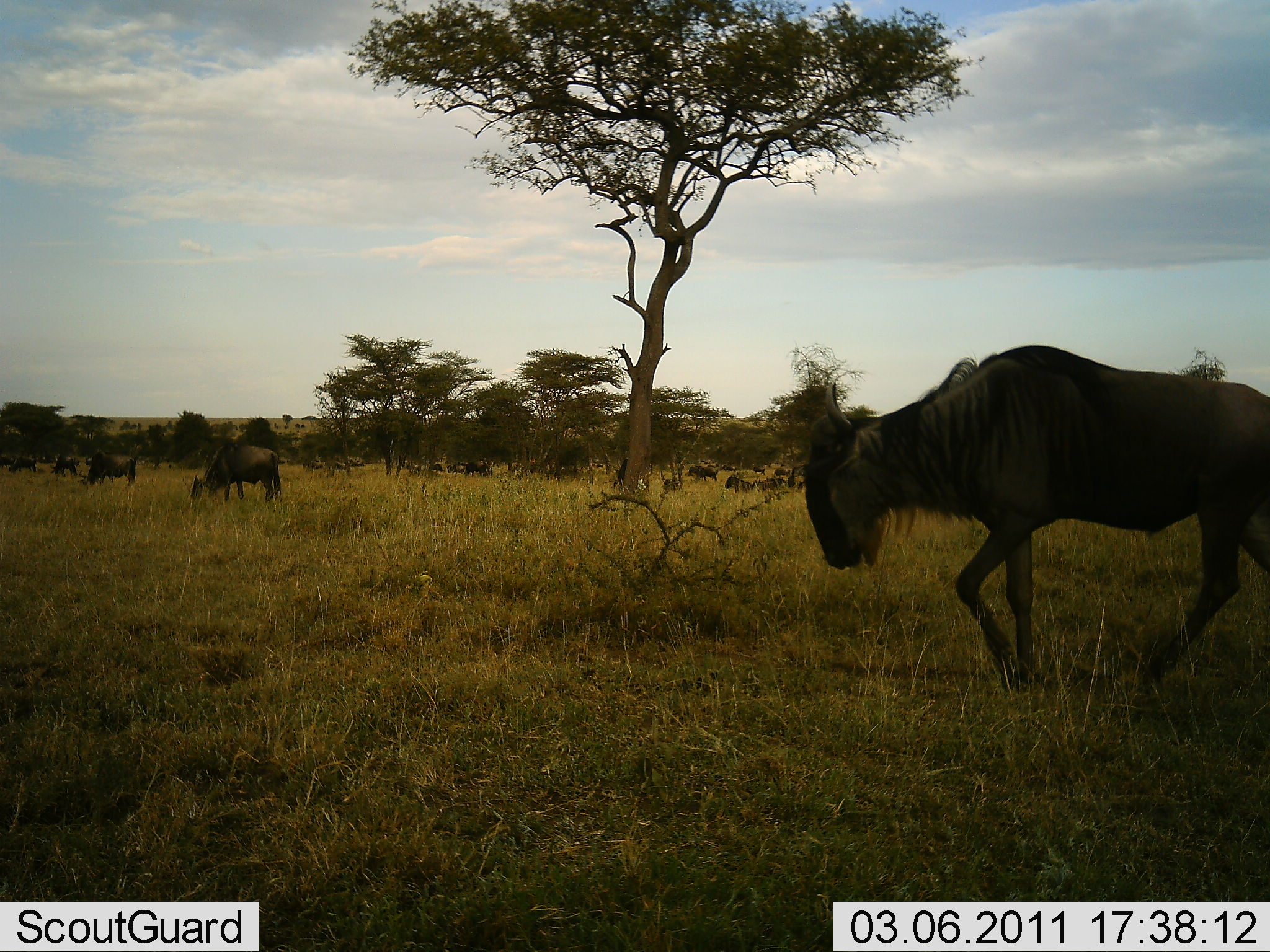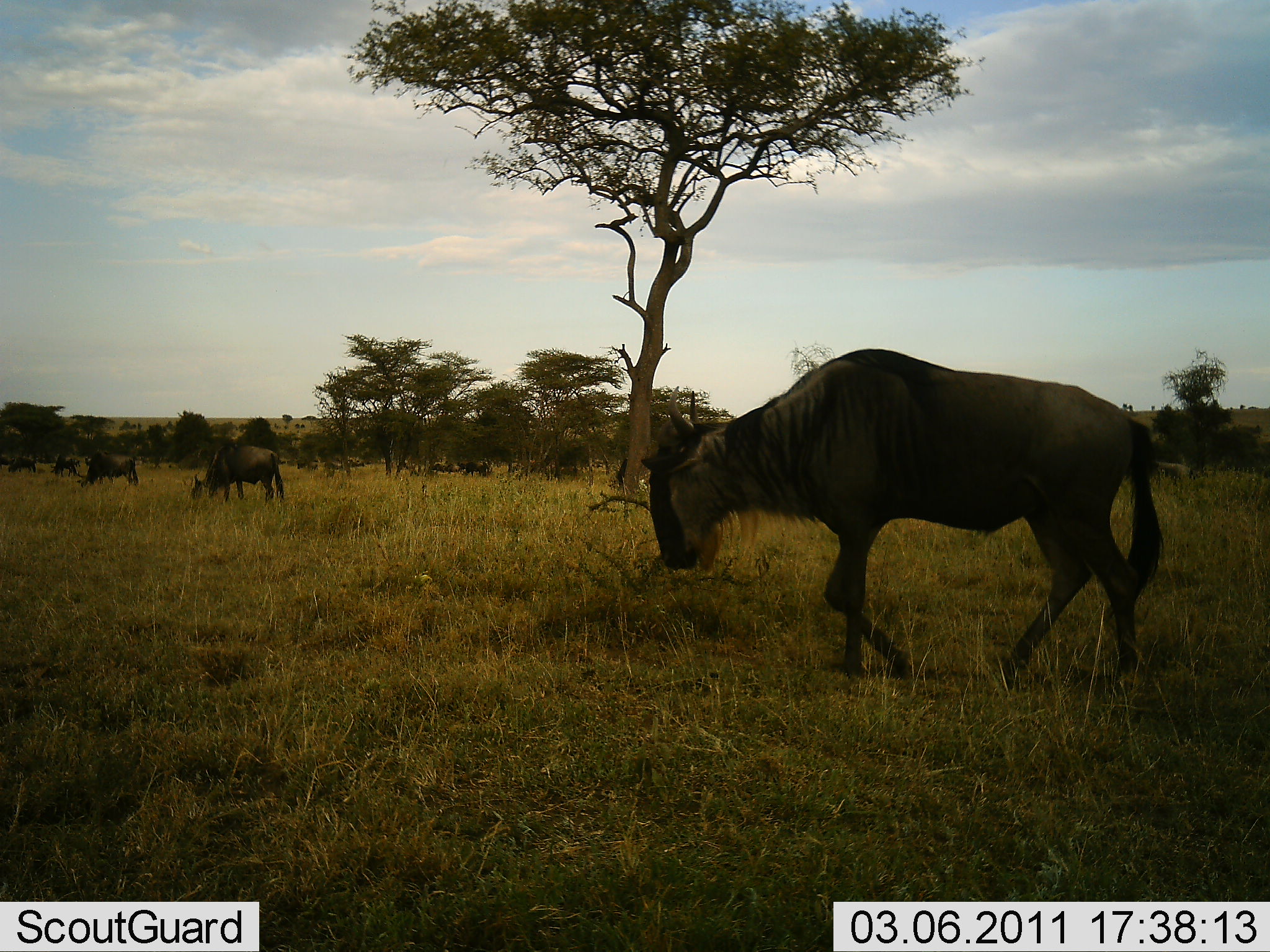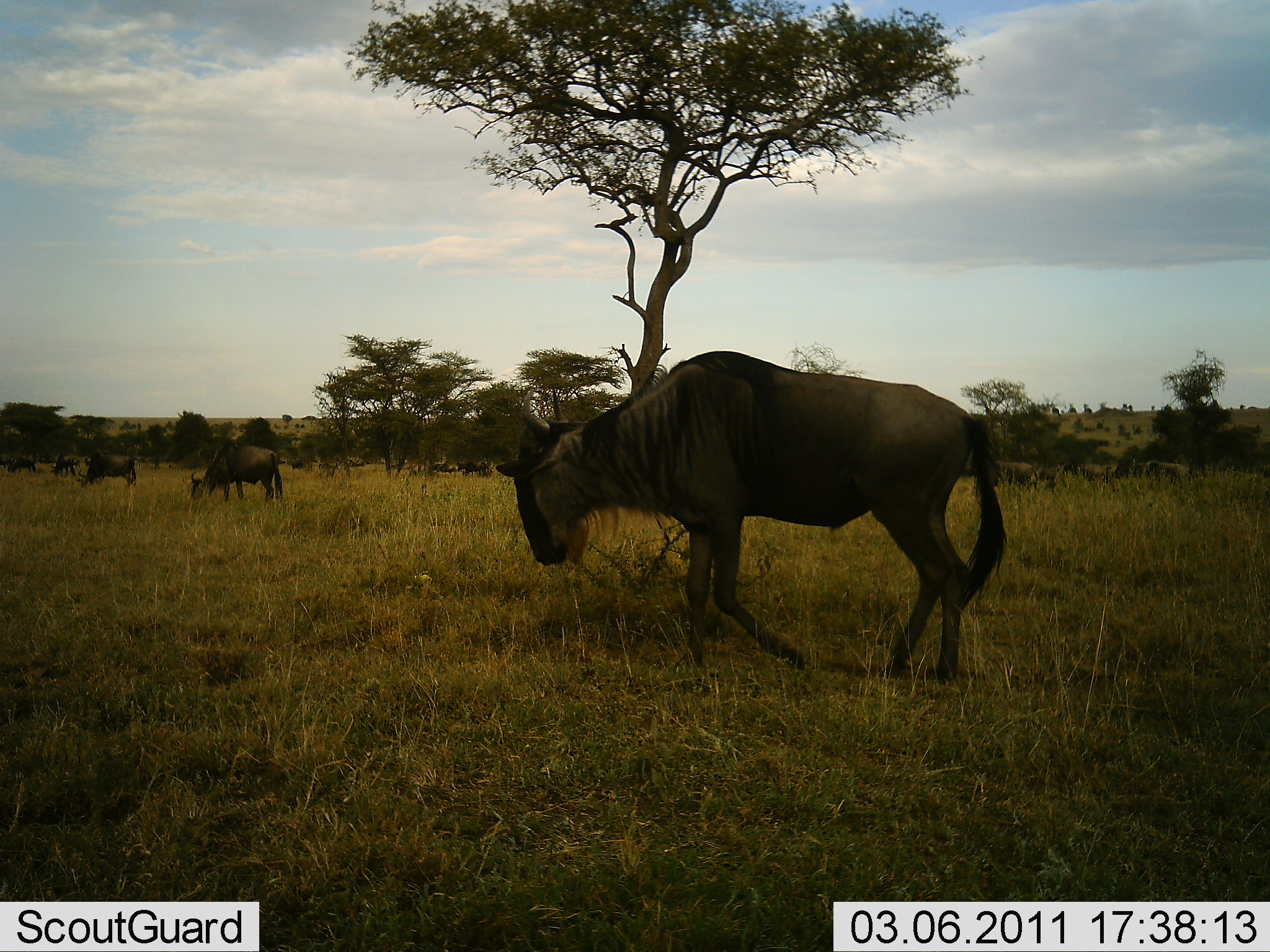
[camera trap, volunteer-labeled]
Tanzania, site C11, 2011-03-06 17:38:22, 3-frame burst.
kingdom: Animalia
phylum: Chordata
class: Mammalia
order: Artiodactyla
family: Bovidae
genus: Connochaetes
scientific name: Connochaetes taurinus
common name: blue wildebeest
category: wildebeest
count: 11-50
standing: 33%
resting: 8%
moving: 92%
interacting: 0%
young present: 0%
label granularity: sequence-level